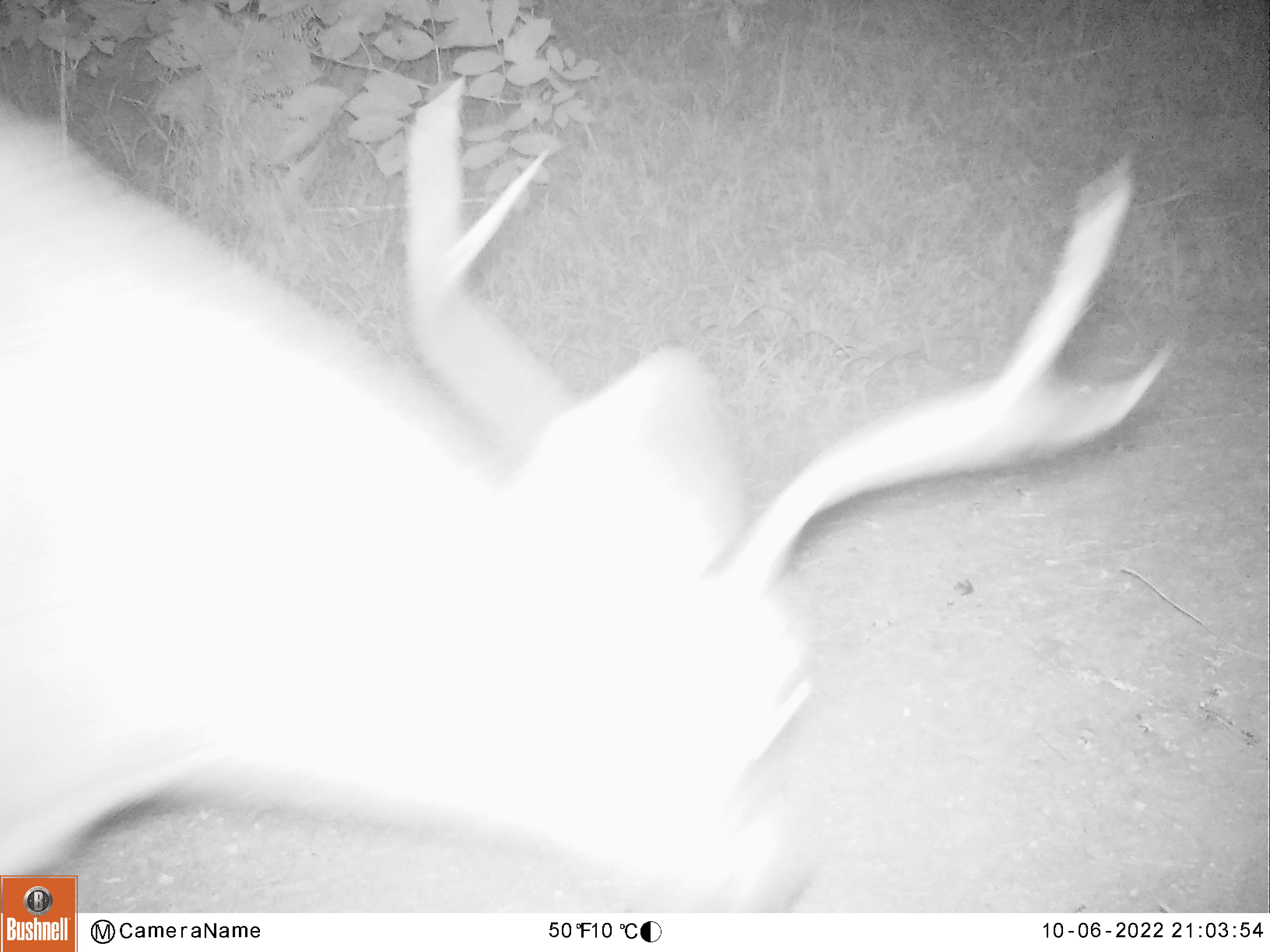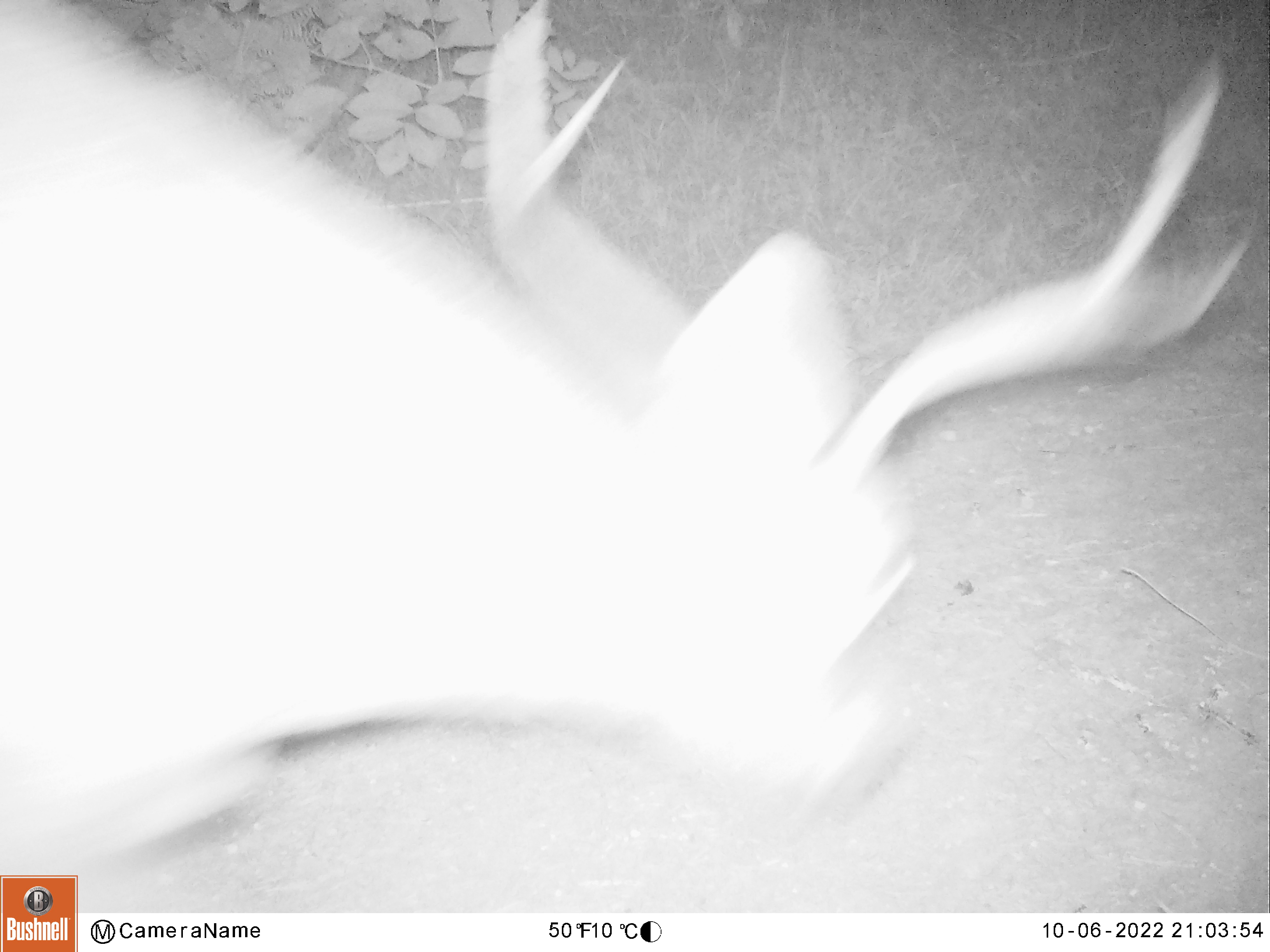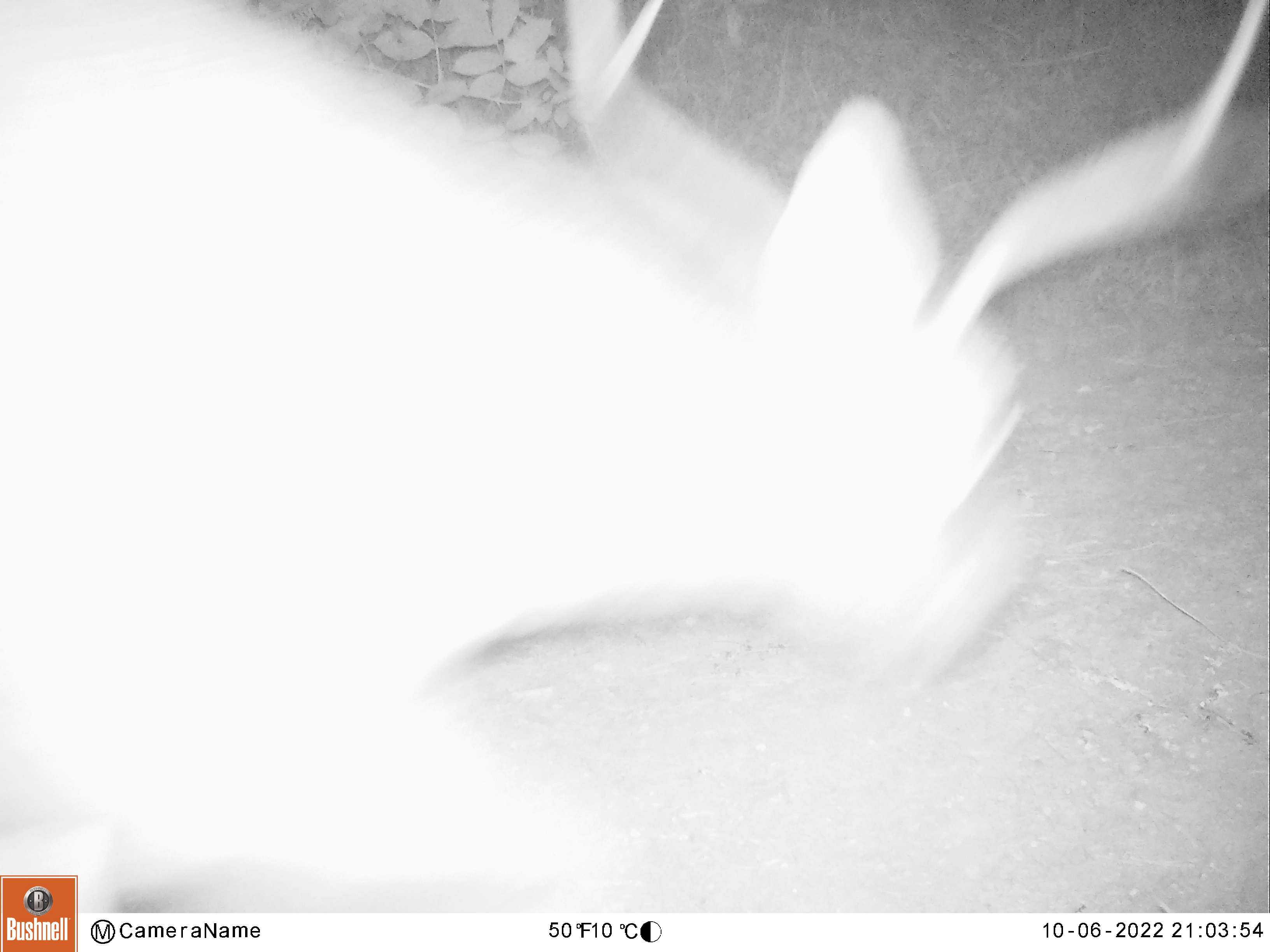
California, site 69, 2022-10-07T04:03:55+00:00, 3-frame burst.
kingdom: Animalia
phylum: Chordata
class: Mammalia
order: Artiodactyla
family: Cervidae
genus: Odocoileus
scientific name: Odocoileus hemionus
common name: mule deer